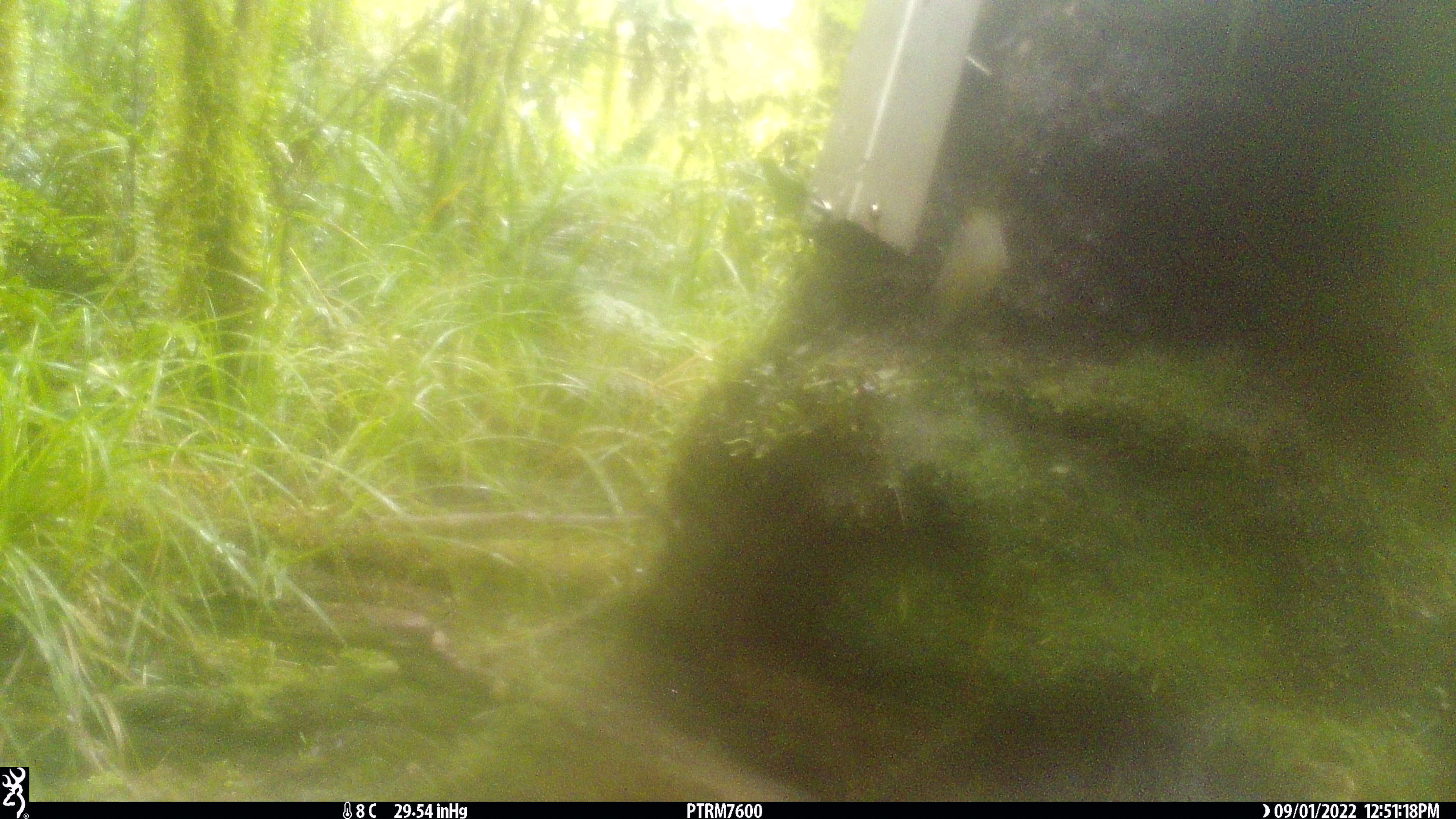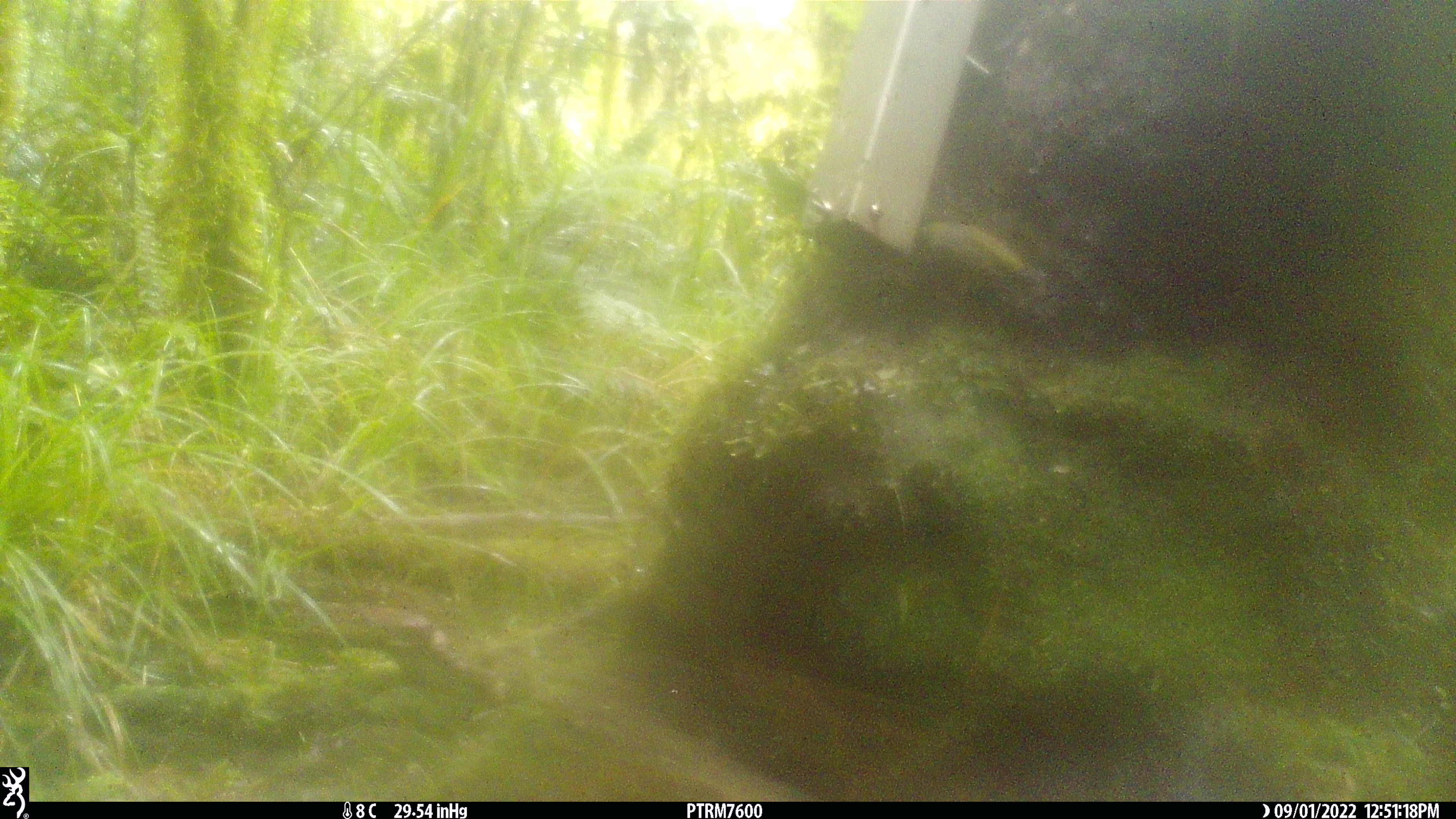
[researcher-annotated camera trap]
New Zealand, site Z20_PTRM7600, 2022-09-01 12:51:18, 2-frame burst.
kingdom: Animalia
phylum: Chordata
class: Aves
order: Passeriformes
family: Zosteropidae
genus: Zosterops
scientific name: Zosterops lateralis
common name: silvereye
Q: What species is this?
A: Silvereye (Zosterops lateralis).